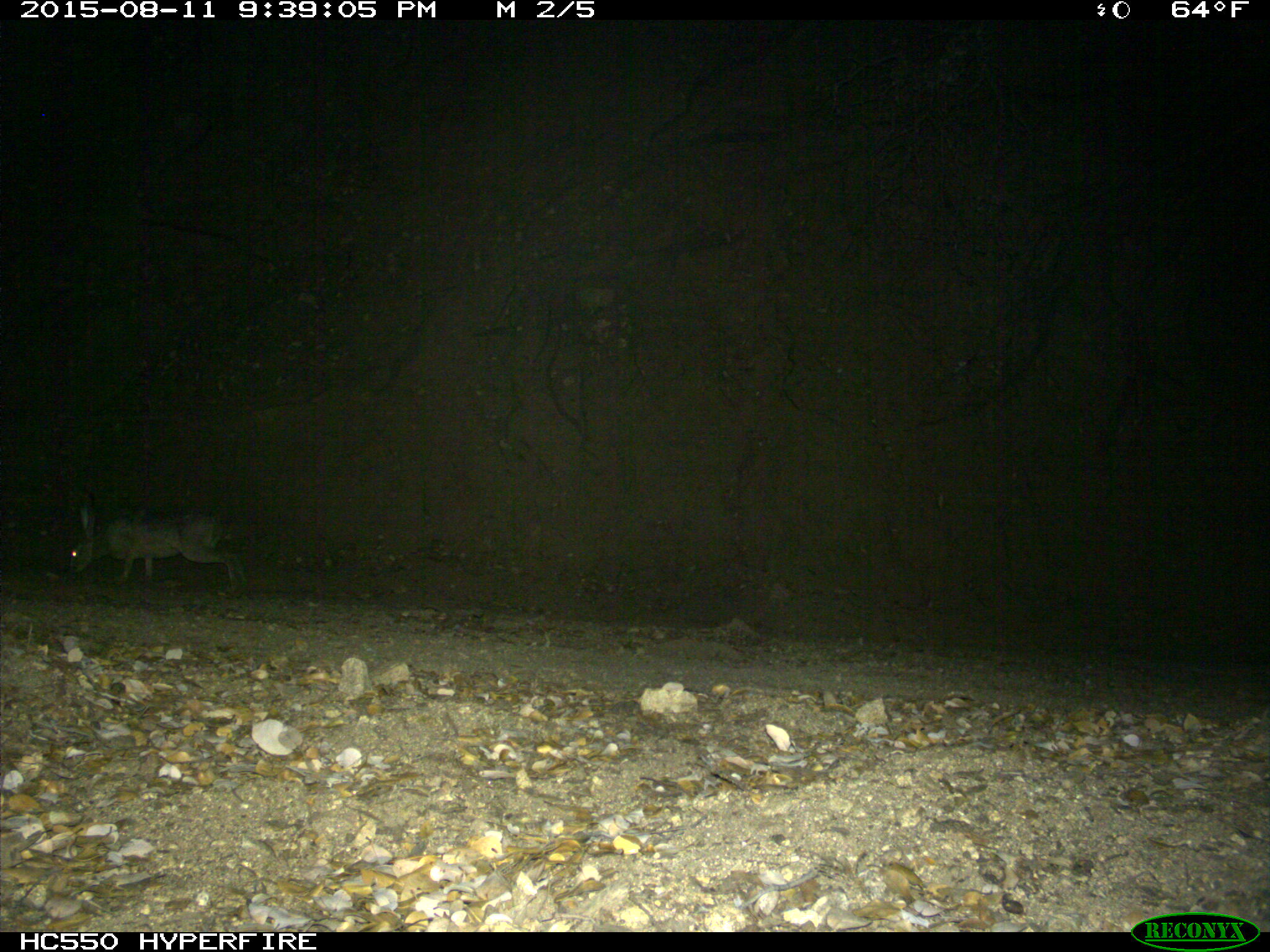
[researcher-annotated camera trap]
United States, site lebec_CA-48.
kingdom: Animalia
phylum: Chordata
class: Mammalia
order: Lagomorpha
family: Leporidae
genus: Lepus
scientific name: Lepus californicus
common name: black-tailed jackrabbit